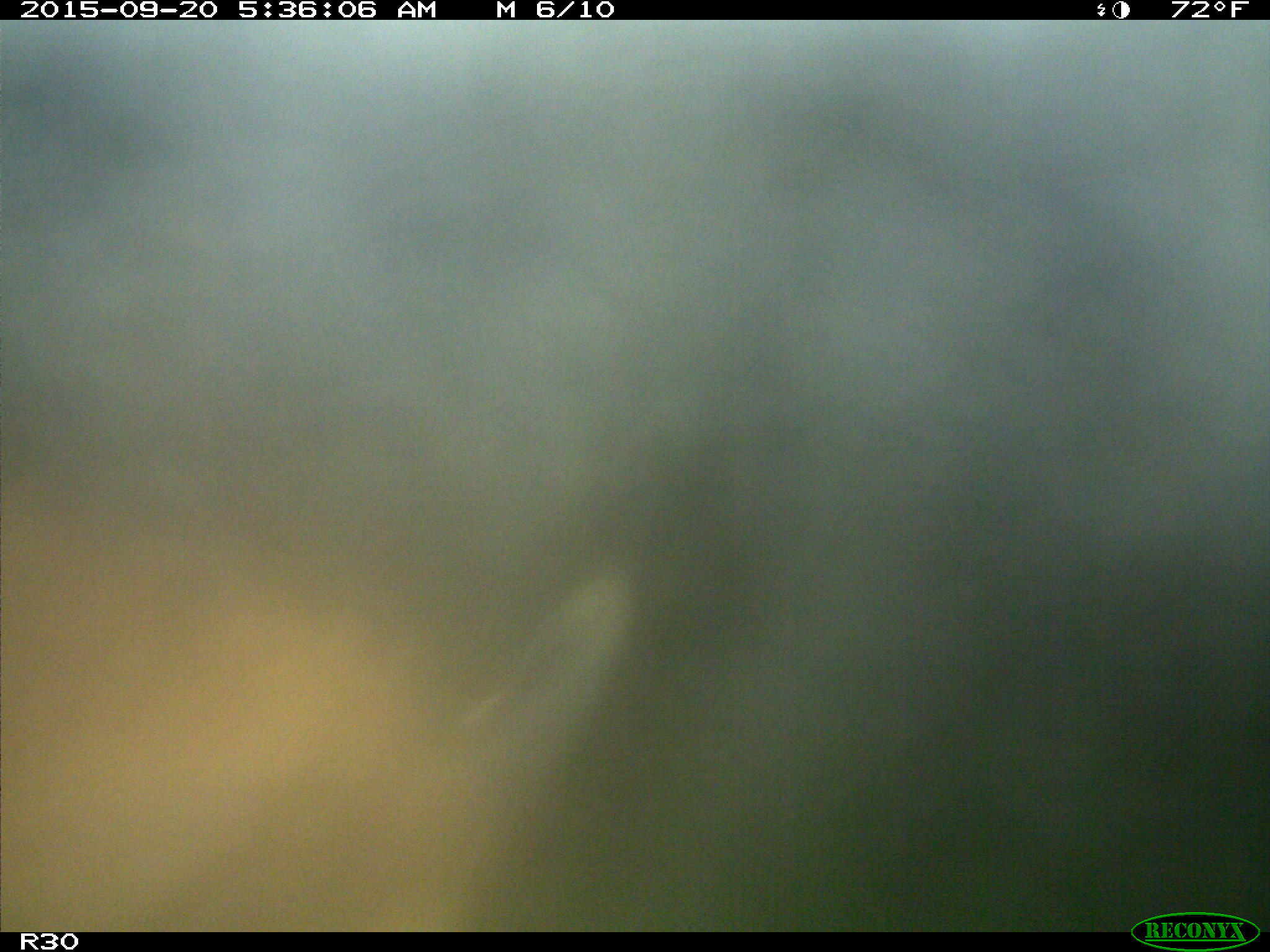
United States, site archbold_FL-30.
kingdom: Animalia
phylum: Chordata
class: Mammalia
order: Artiodactyla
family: Suidae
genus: Sus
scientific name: Sus scrofa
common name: wild boar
Sus scrofa (wild boar).